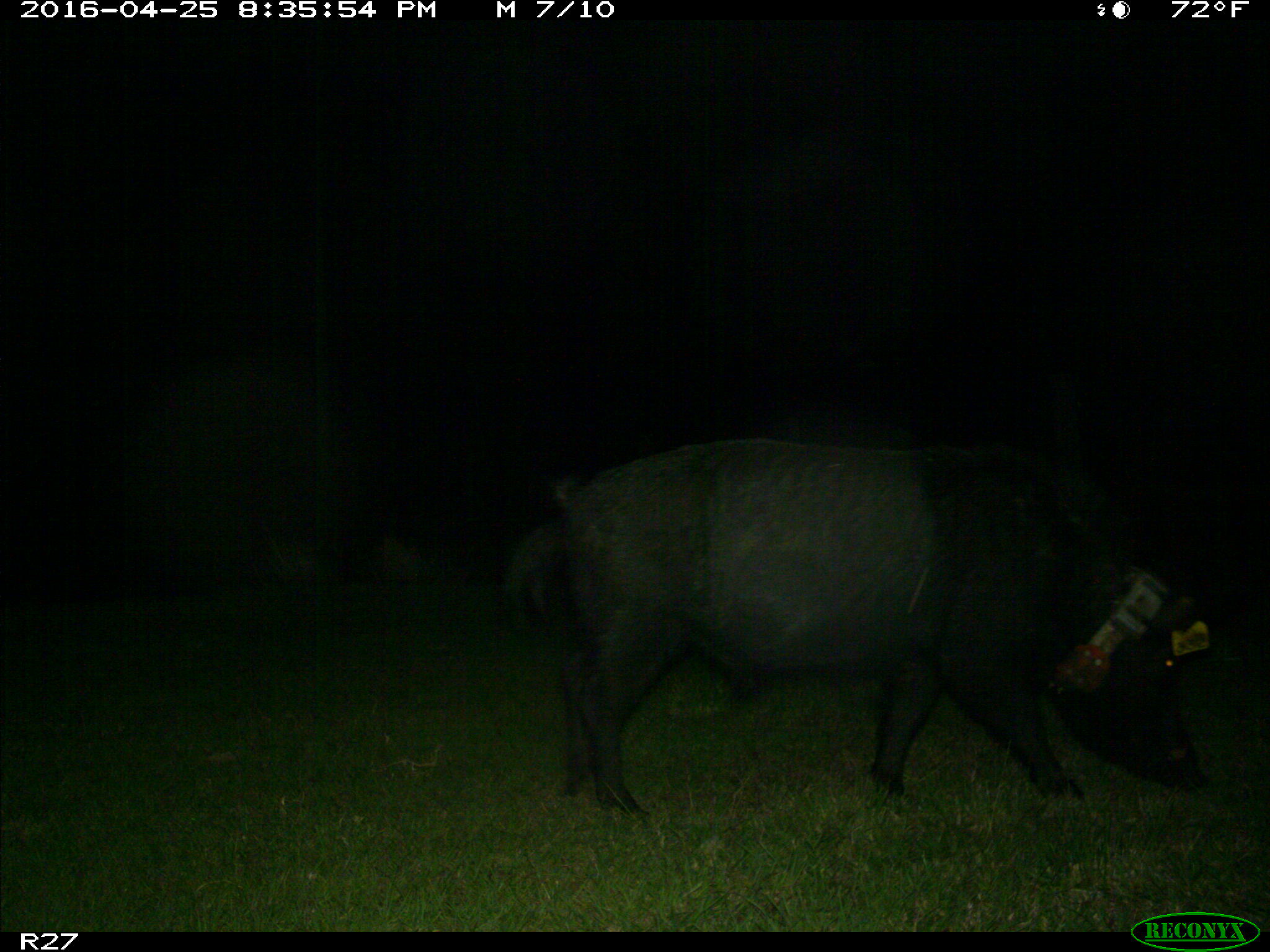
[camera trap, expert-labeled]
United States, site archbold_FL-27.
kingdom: Animalia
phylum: Chordata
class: Mammalia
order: Artiodactyla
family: Suidae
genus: Sus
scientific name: Sus scrofa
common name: wild boar